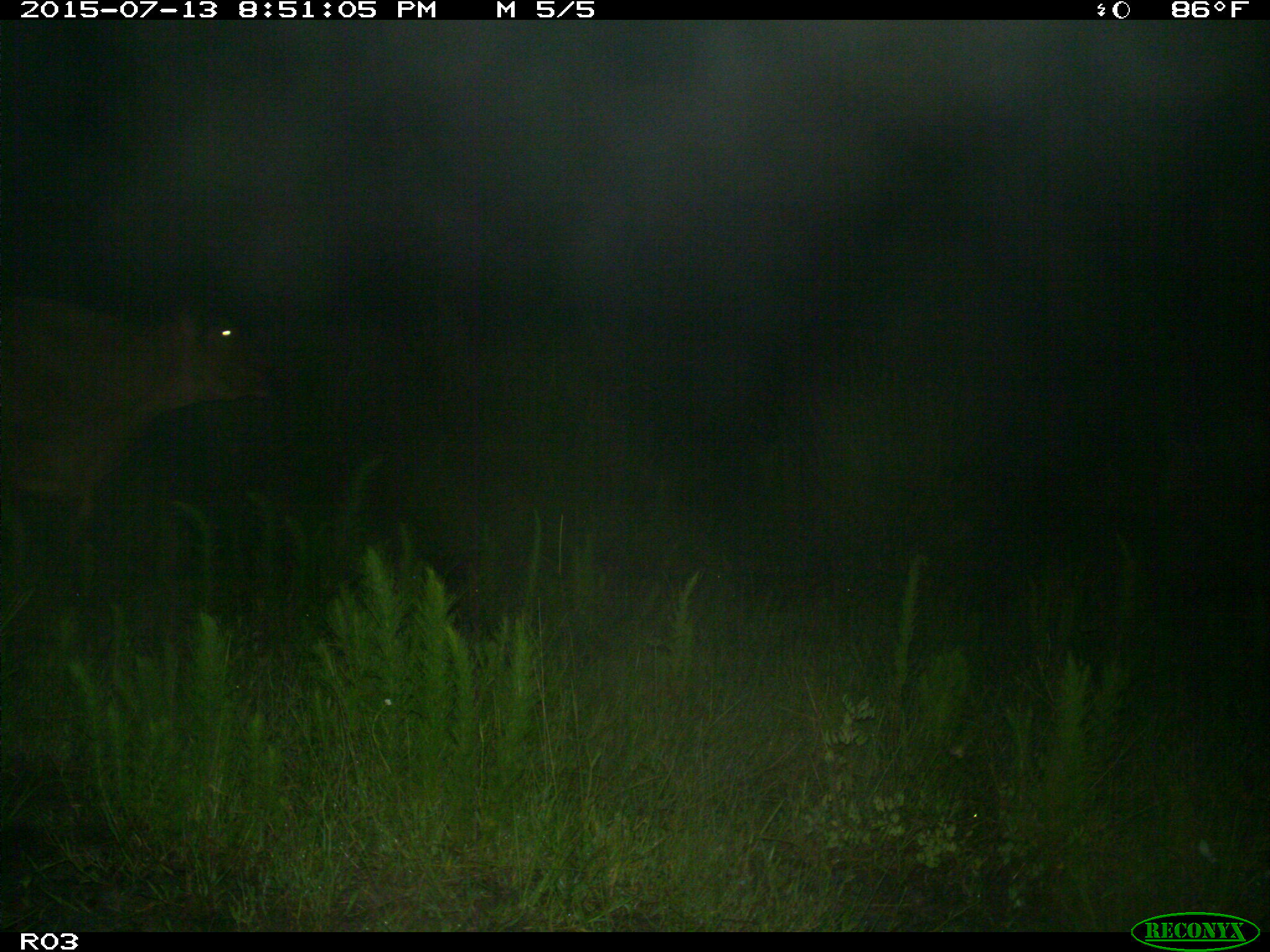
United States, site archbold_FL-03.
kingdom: Animalia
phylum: Chordata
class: Mammalia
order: Artiodactyla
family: Bovidae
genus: Bos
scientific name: Bos taurus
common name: domestic cow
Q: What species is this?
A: Bos taurus (domestic cow).